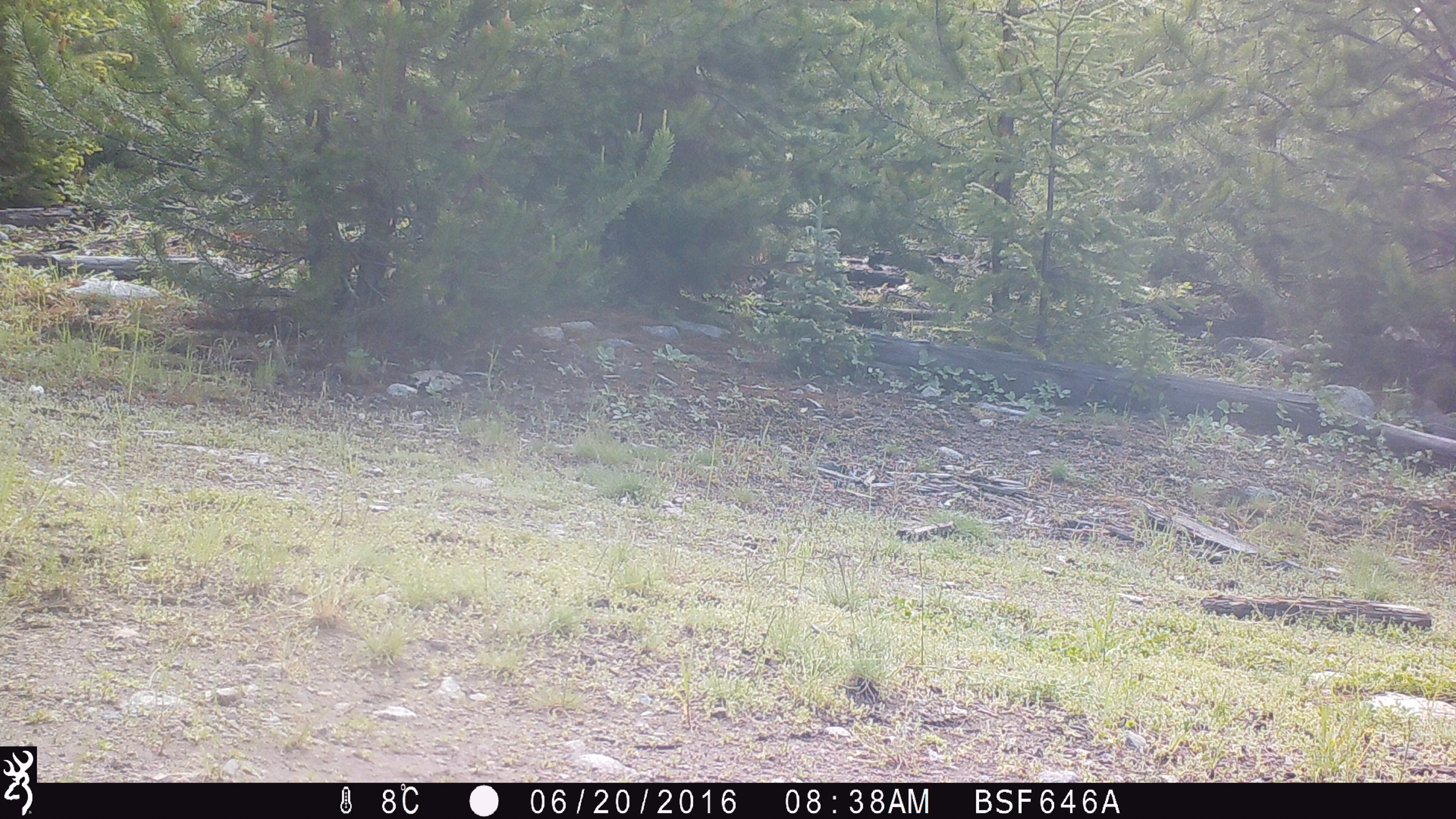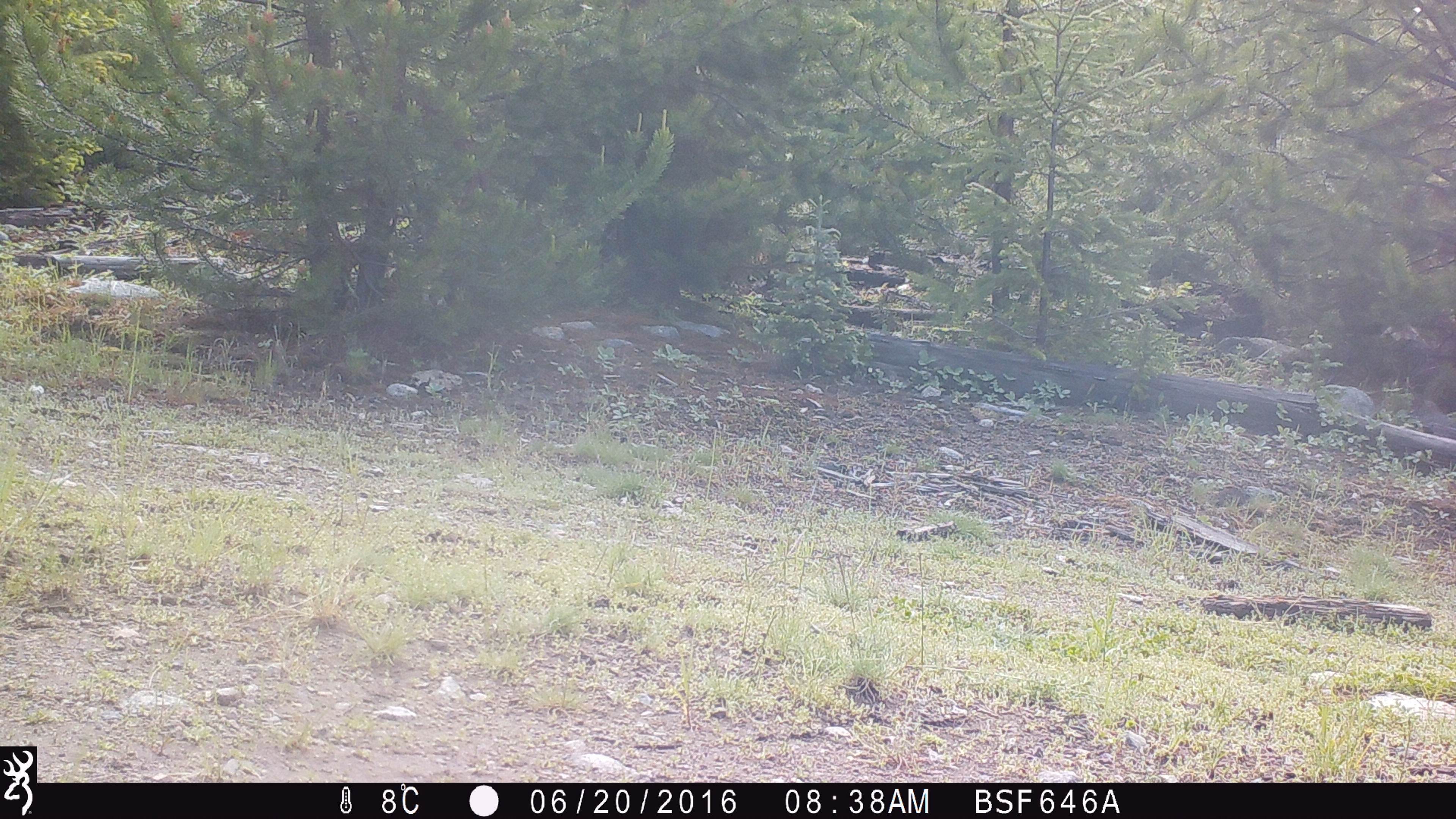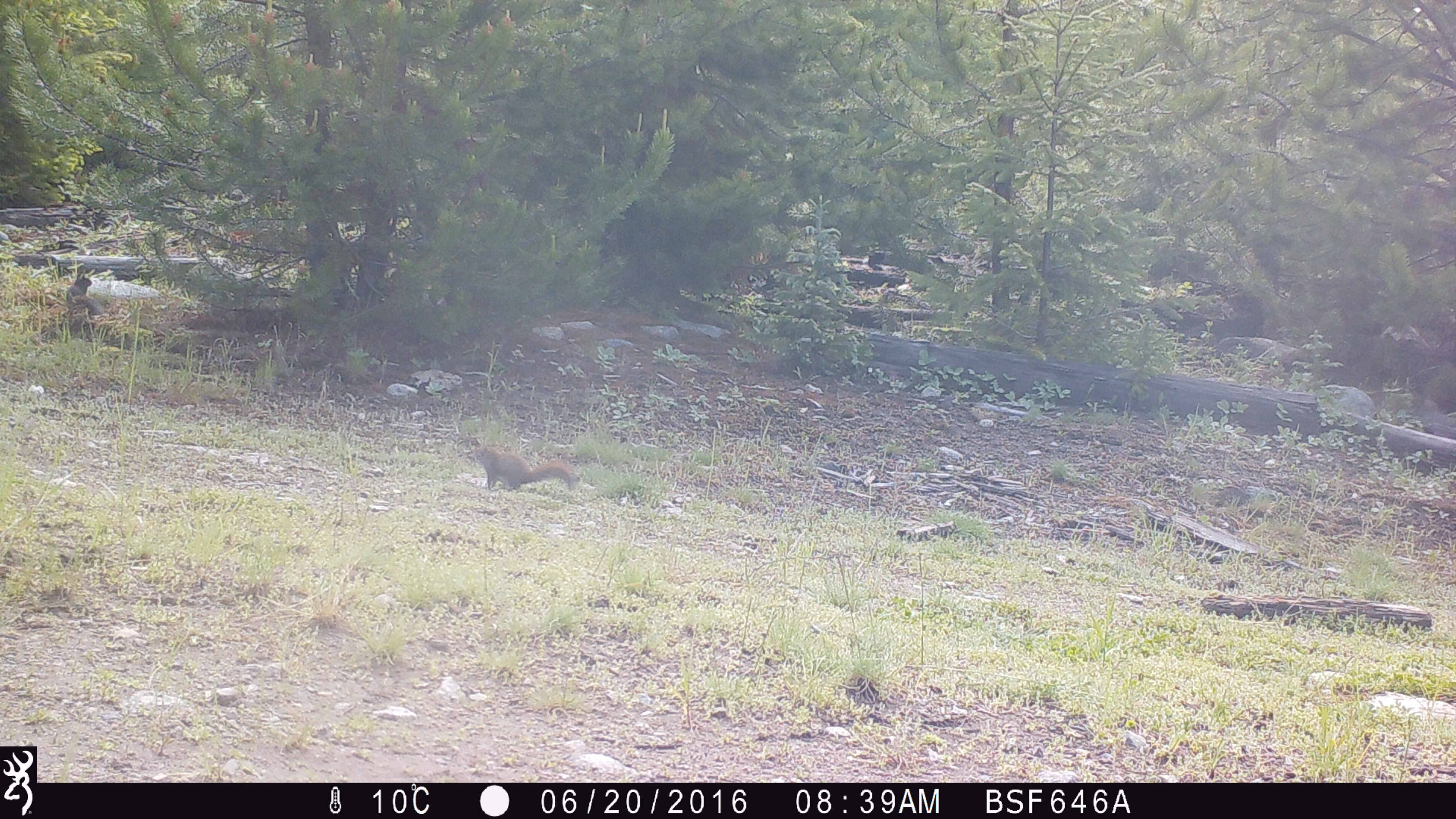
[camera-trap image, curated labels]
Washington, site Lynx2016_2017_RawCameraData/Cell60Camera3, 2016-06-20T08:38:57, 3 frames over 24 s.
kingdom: Animalia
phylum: Chordata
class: Mammalia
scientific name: Mammalia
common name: small mammal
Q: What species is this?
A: Small mammal (Mammalia).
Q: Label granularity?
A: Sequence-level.